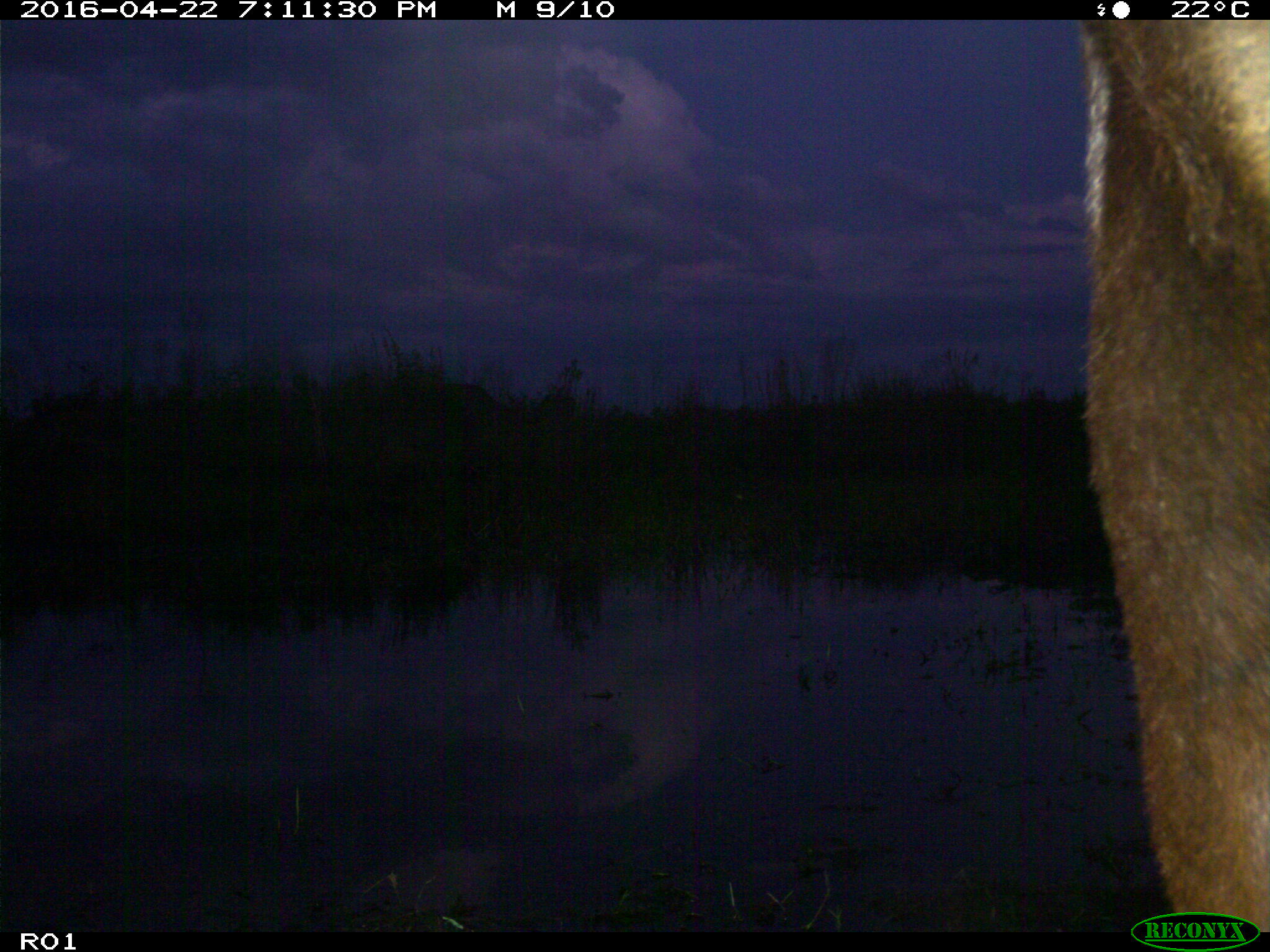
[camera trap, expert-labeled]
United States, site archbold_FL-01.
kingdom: Animalia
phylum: Chordata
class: Mammalia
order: Artiodactyla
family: Bovidae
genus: Bos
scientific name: Bos taurus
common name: domestic cow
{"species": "Bos taurus (domestic cow)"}